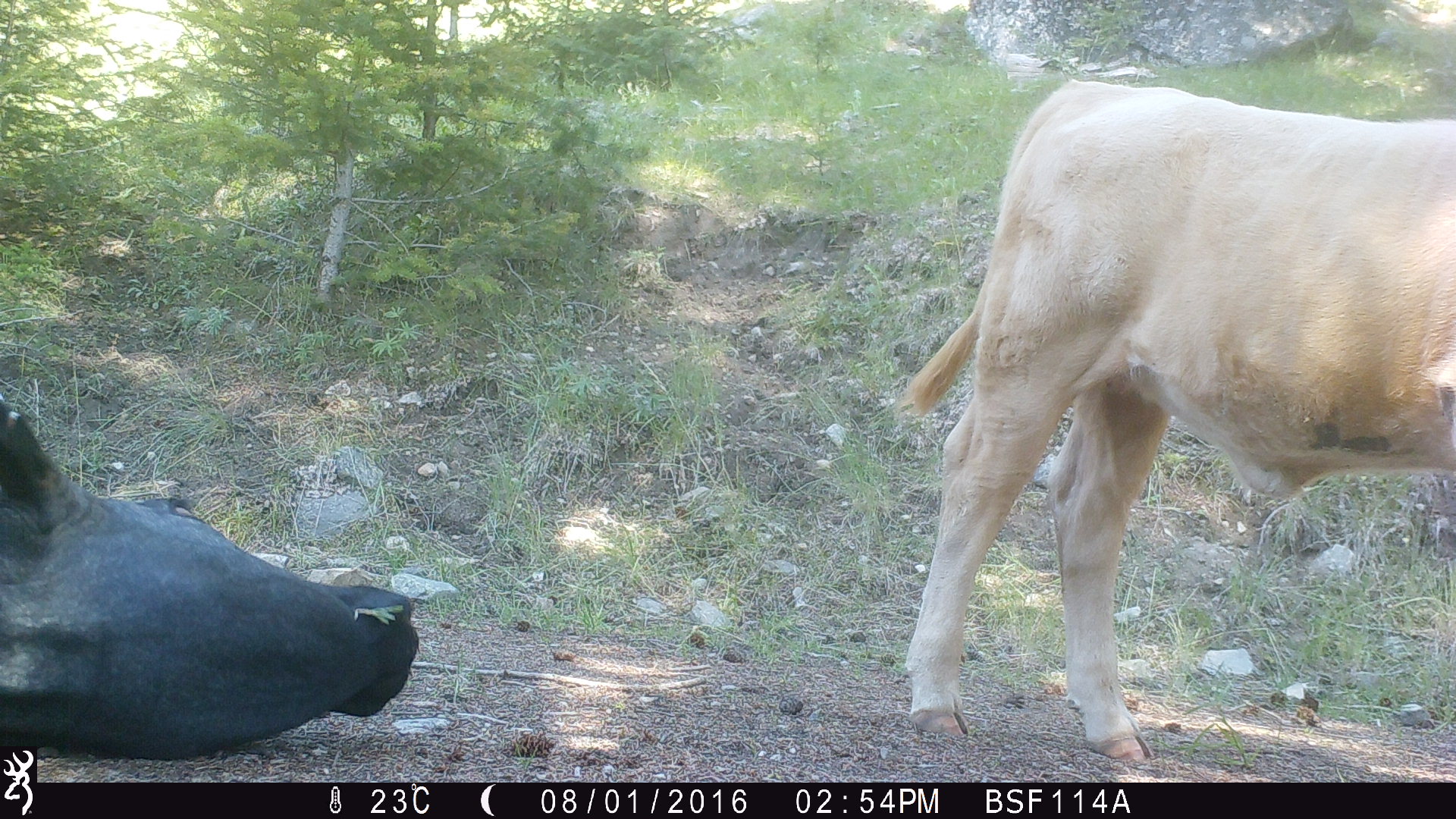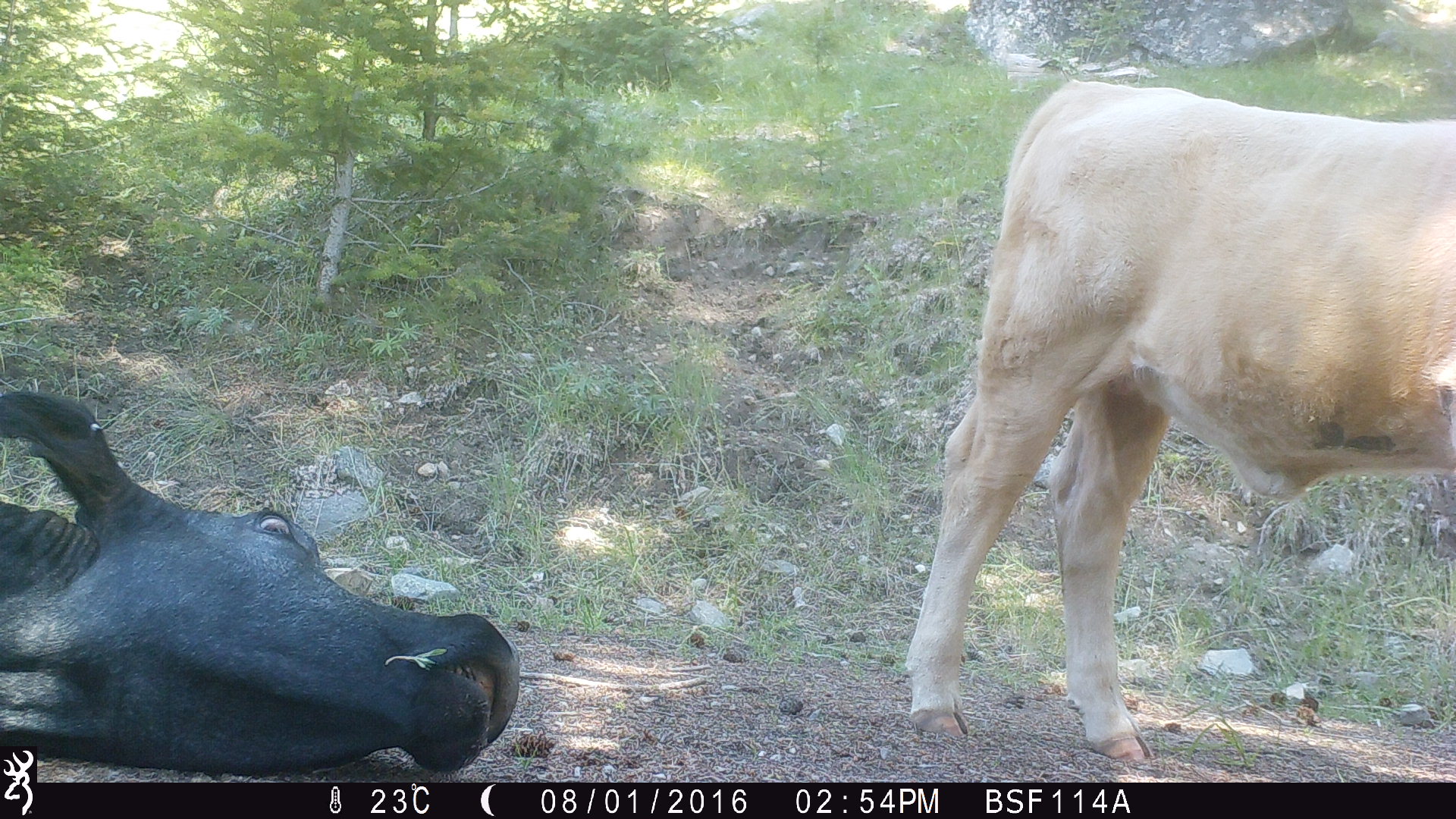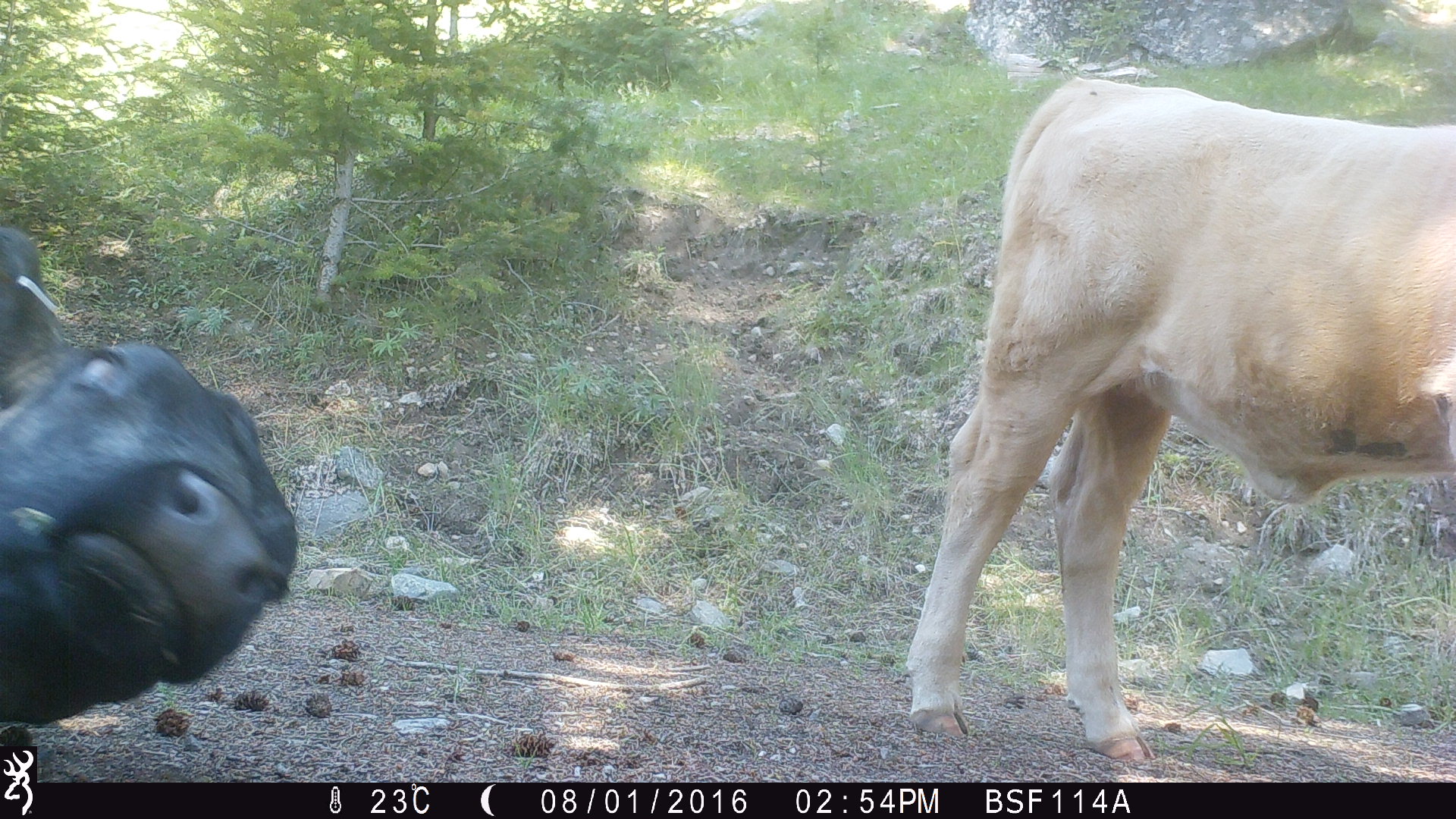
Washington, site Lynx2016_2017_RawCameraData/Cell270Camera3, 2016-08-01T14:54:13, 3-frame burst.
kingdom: Animalia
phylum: Chordata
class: Mammalia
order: Artiodactyla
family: Bovidae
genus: Bos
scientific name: Bos taurus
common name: domestic cattle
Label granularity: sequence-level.